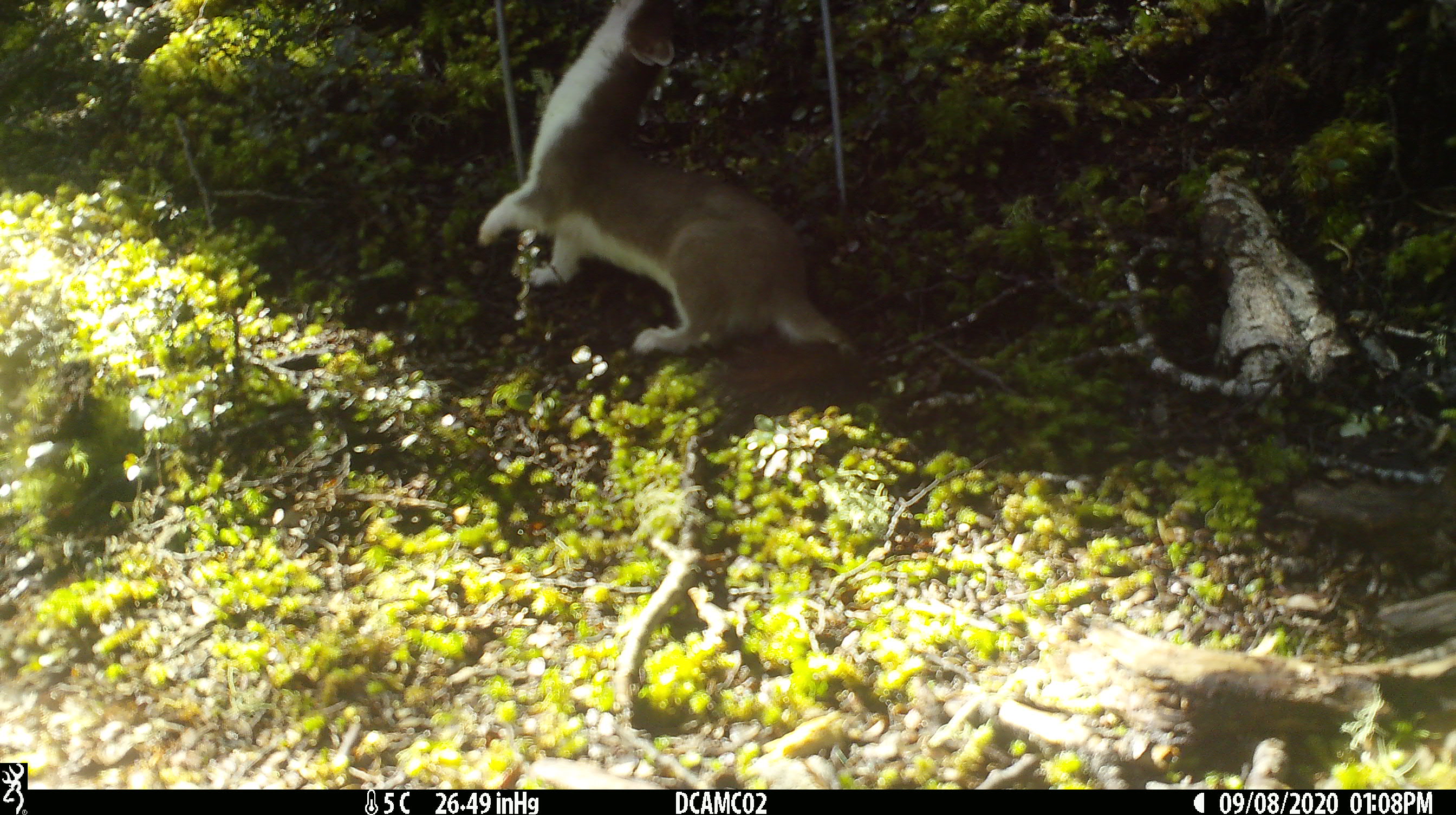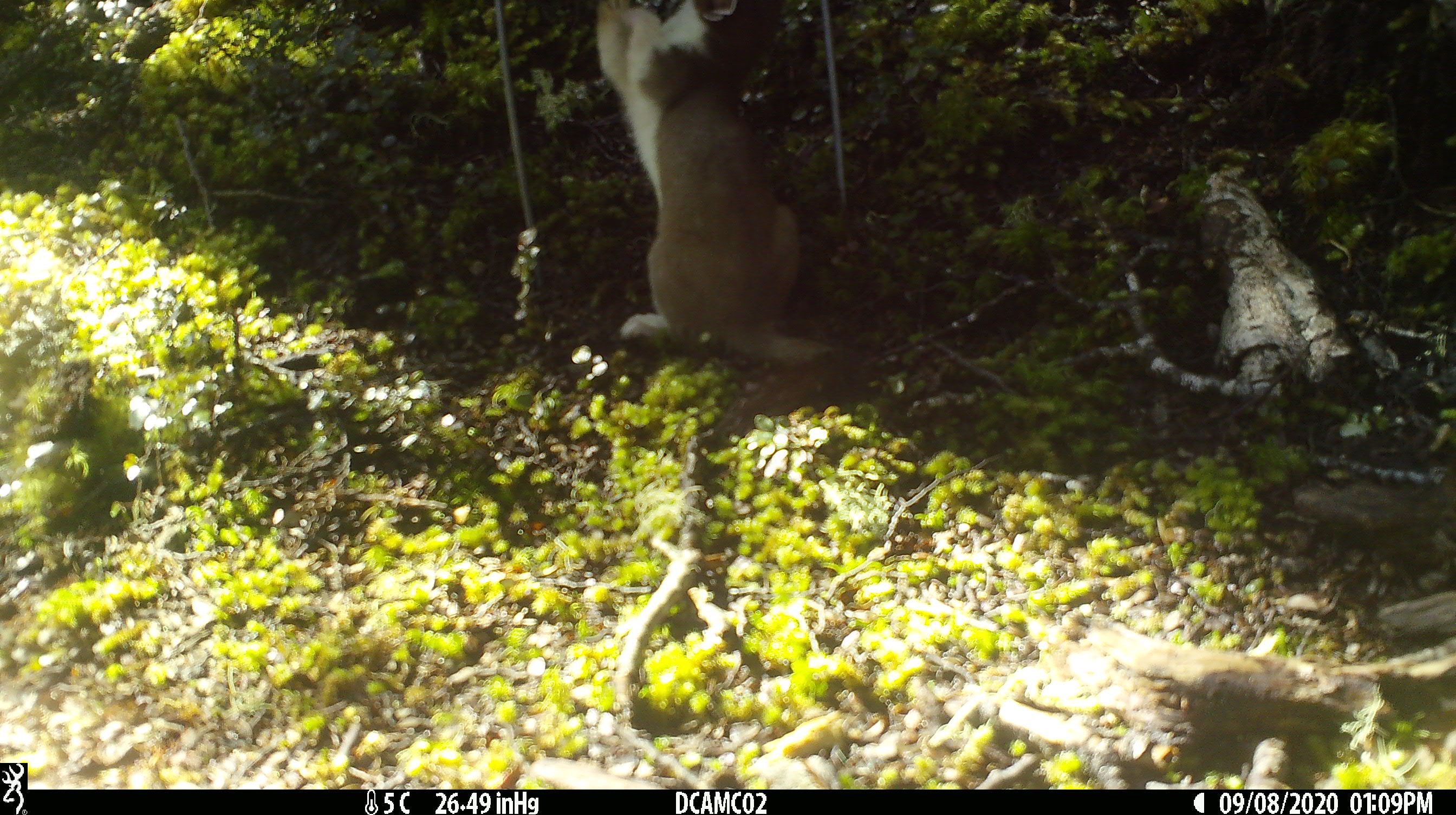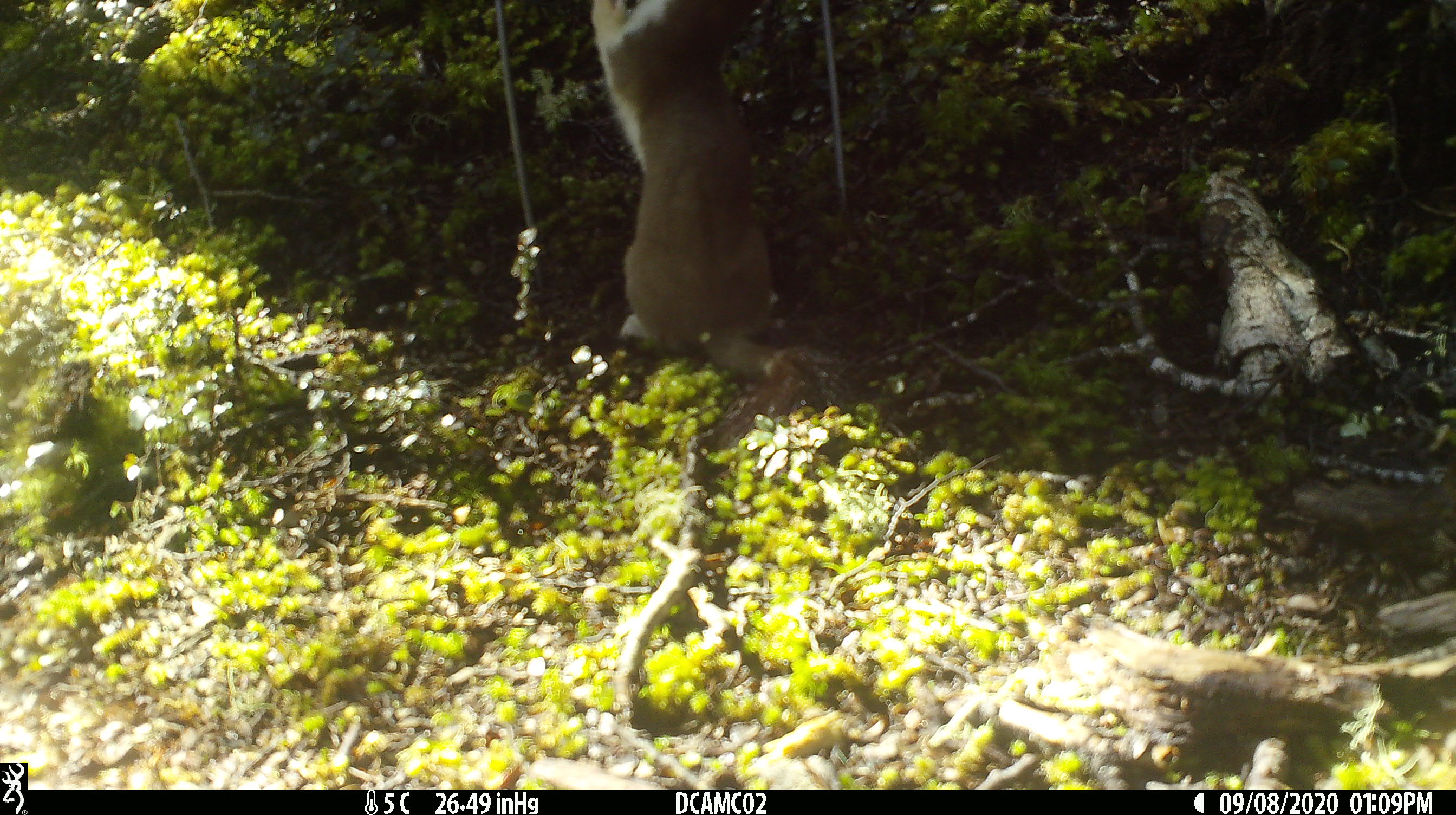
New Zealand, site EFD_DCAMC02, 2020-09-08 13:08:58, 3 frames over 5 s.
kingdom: Animalia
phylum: Chordata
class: Mammalia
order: Carnivora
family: Mustelidae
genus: Mustela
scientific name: Mustela erminea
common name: stoat